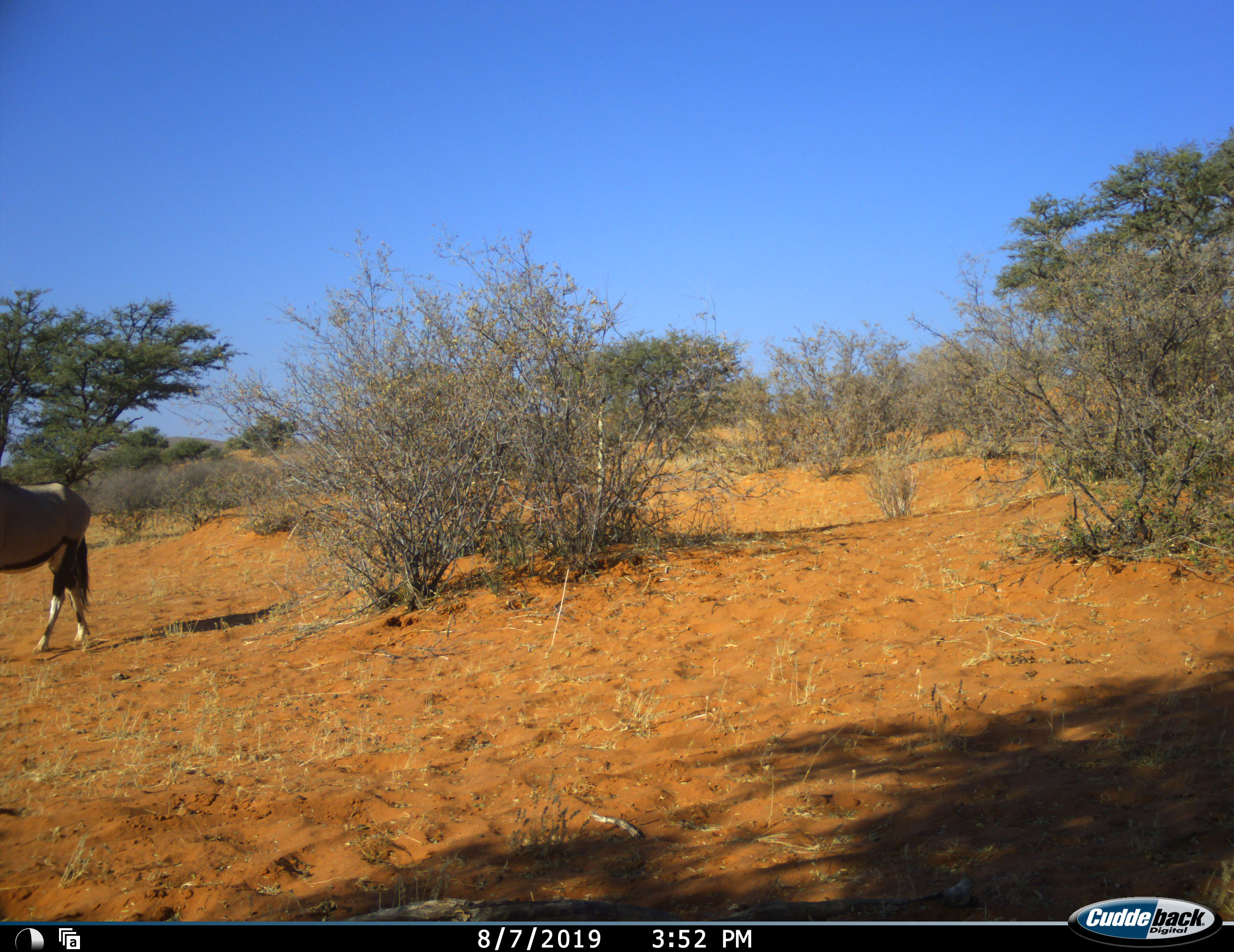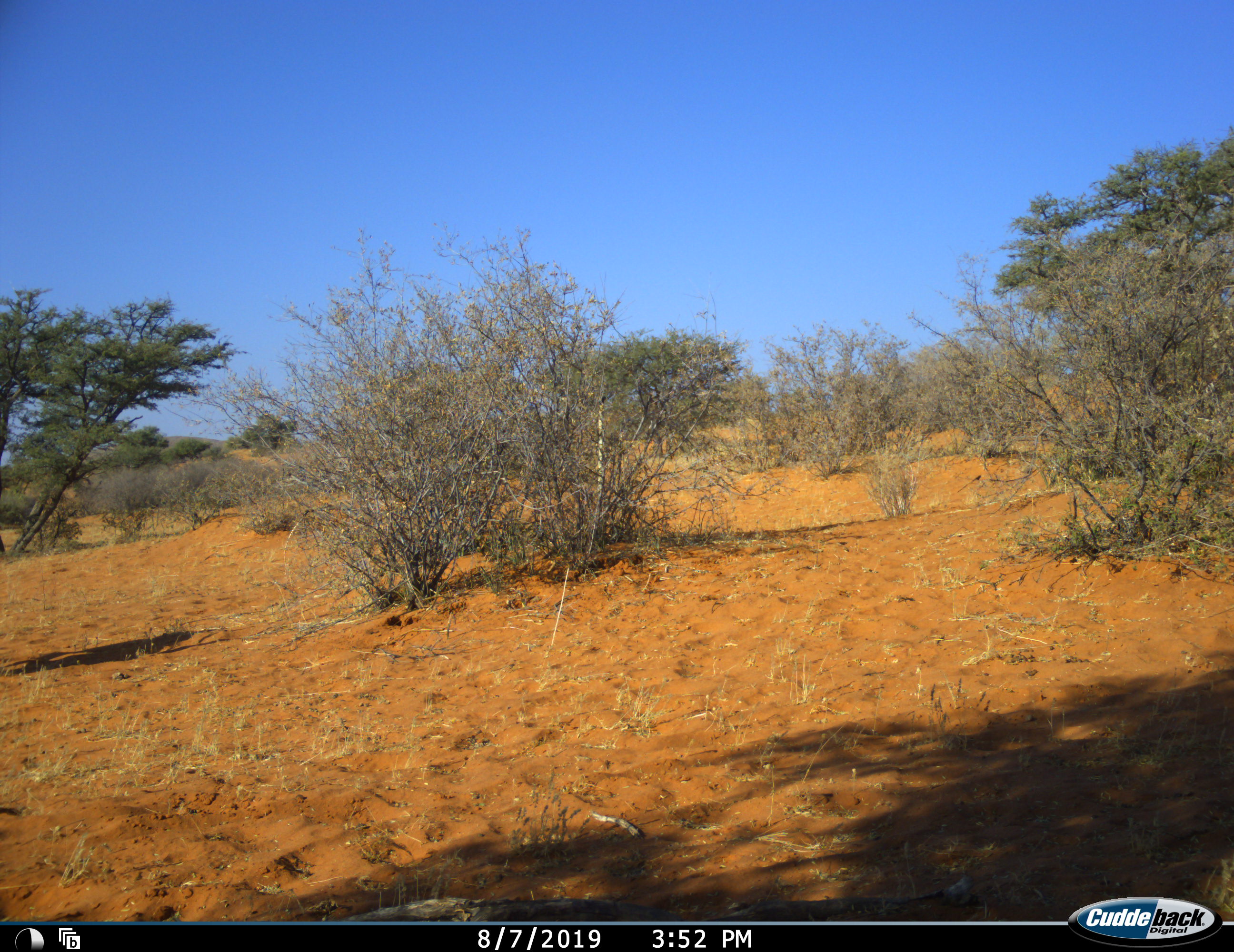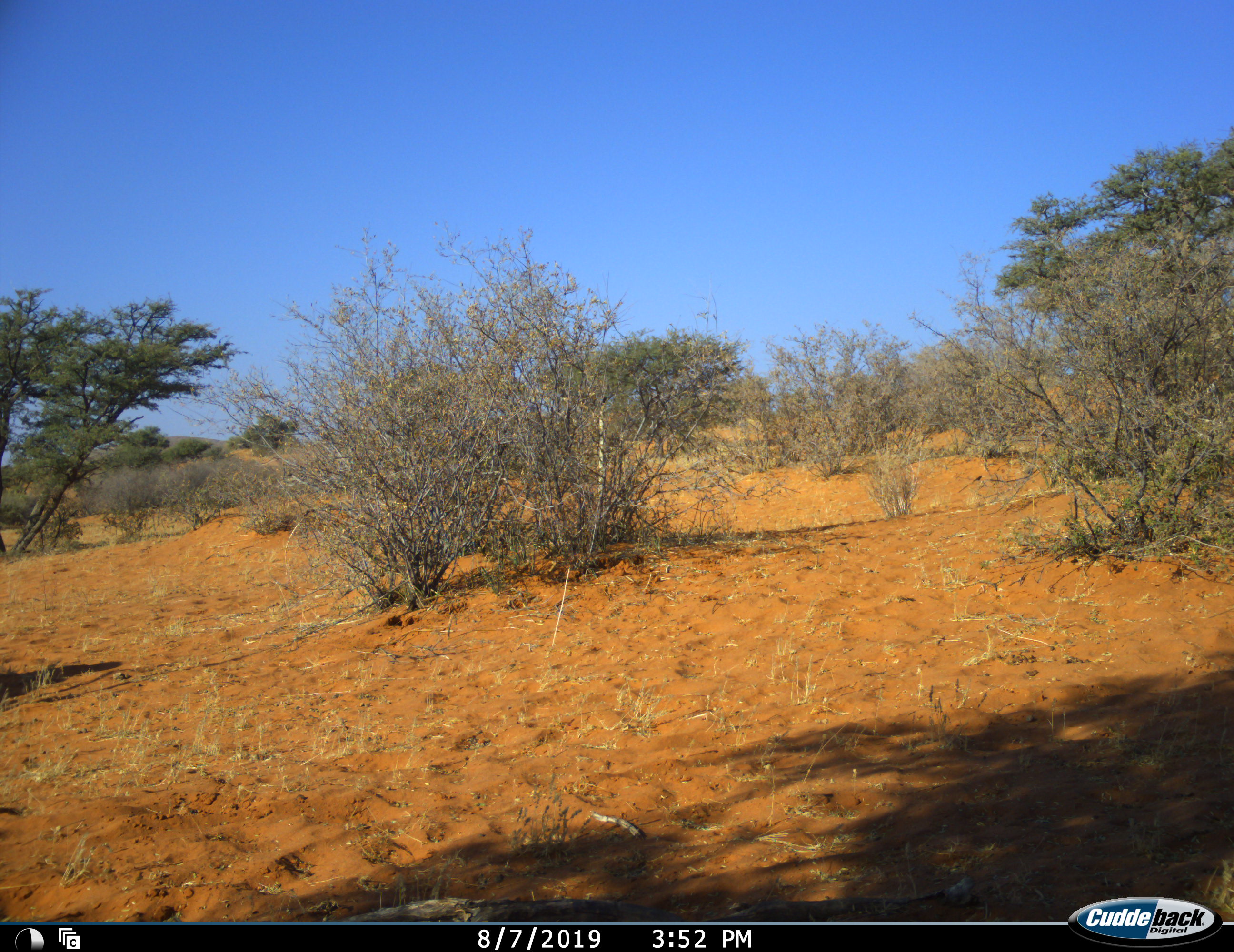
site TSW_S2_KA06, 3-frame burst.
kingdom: Animalia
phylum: Chordata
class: Mammalia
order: Artiodactyla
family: Bovidae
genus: Oryx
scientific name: Oryx gazella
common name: gemsbok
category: oryx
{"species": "oryx (gemsbok) (Oryx gazella)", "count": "1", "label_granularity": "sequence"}